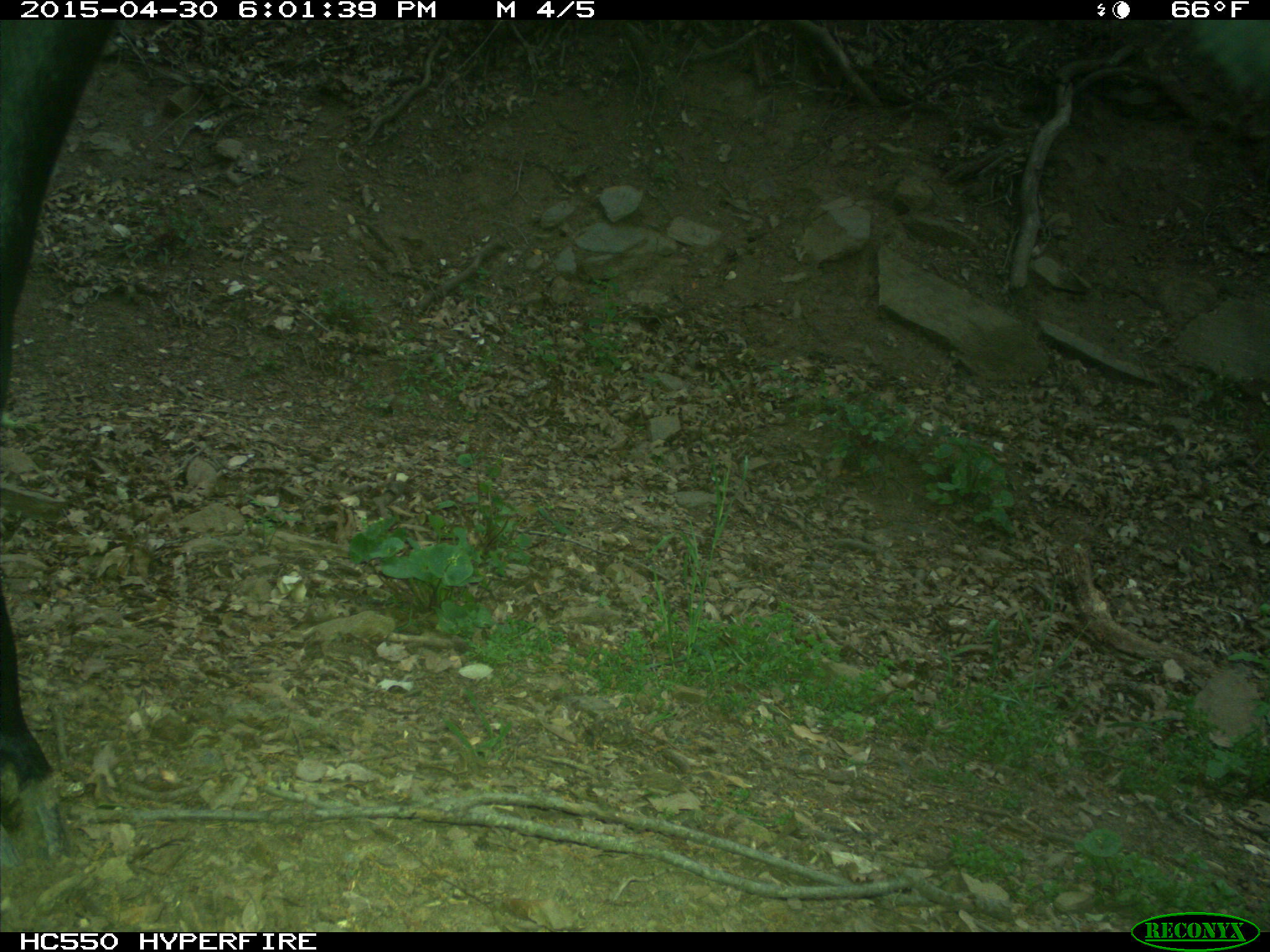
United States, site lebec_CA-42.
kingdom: Animalia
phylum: Chordata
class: Mammalia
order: Artiodactyla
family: Bovidae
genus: Bos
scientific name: Bos taurus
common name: domestic cow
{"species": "Bos taurus (domestic cow)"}